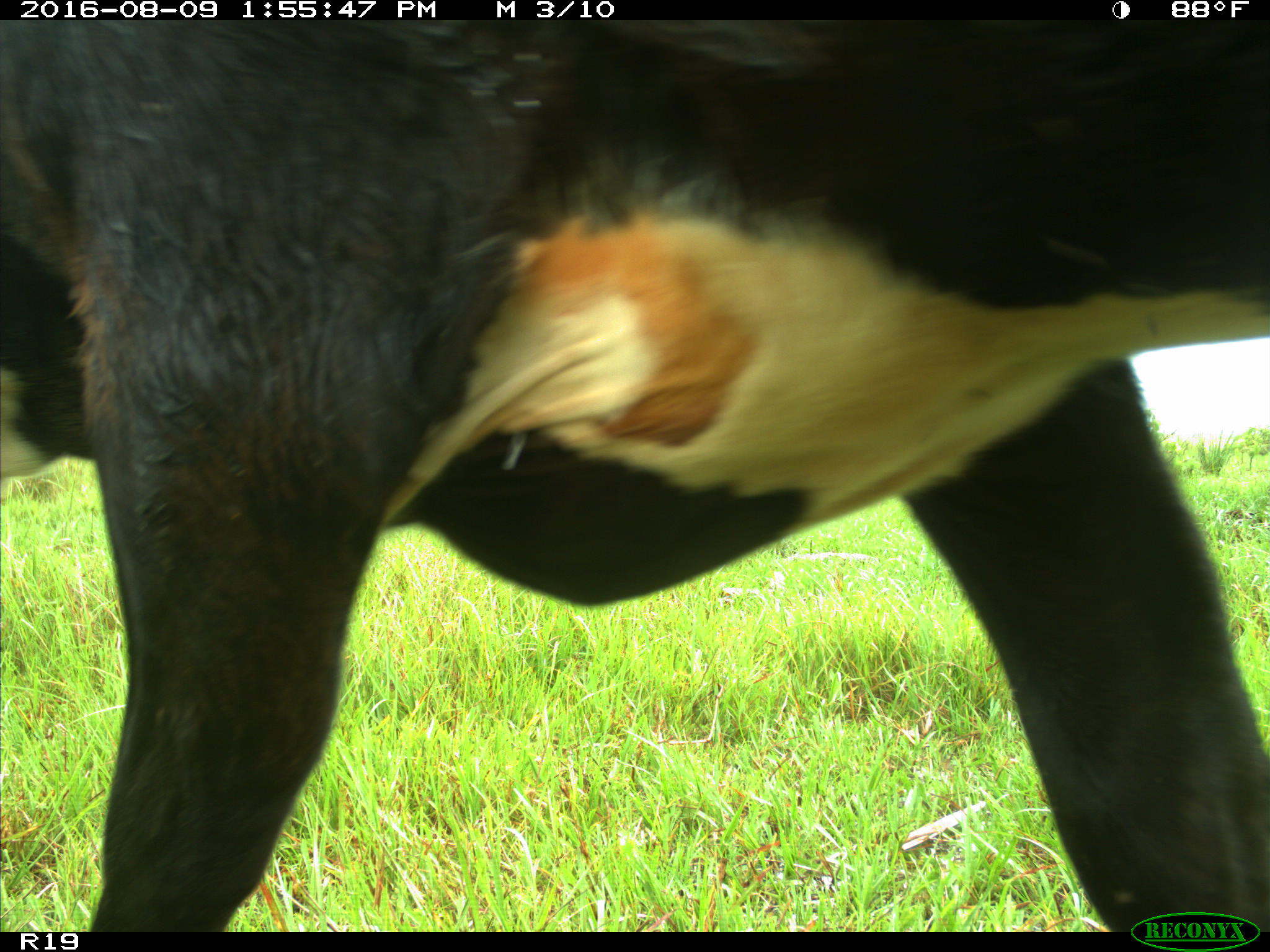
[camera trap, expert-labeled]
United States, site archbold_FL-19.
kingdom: Animalia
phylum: Chordata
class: Mammalia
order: Artiodactyla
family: Bovidae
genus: Bos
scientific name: Bos taurus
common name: domestic cow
Bos taurus (domestic cow).